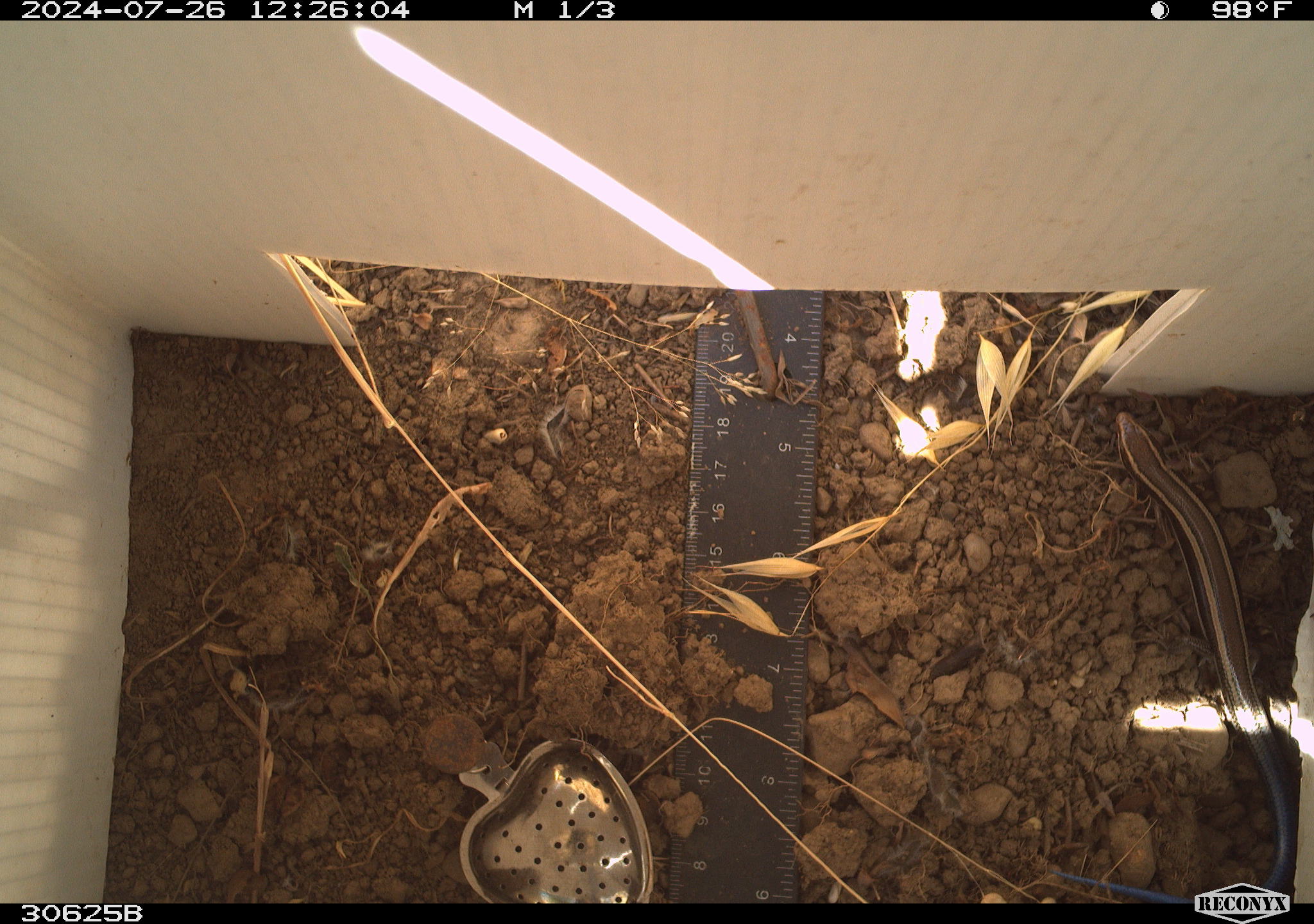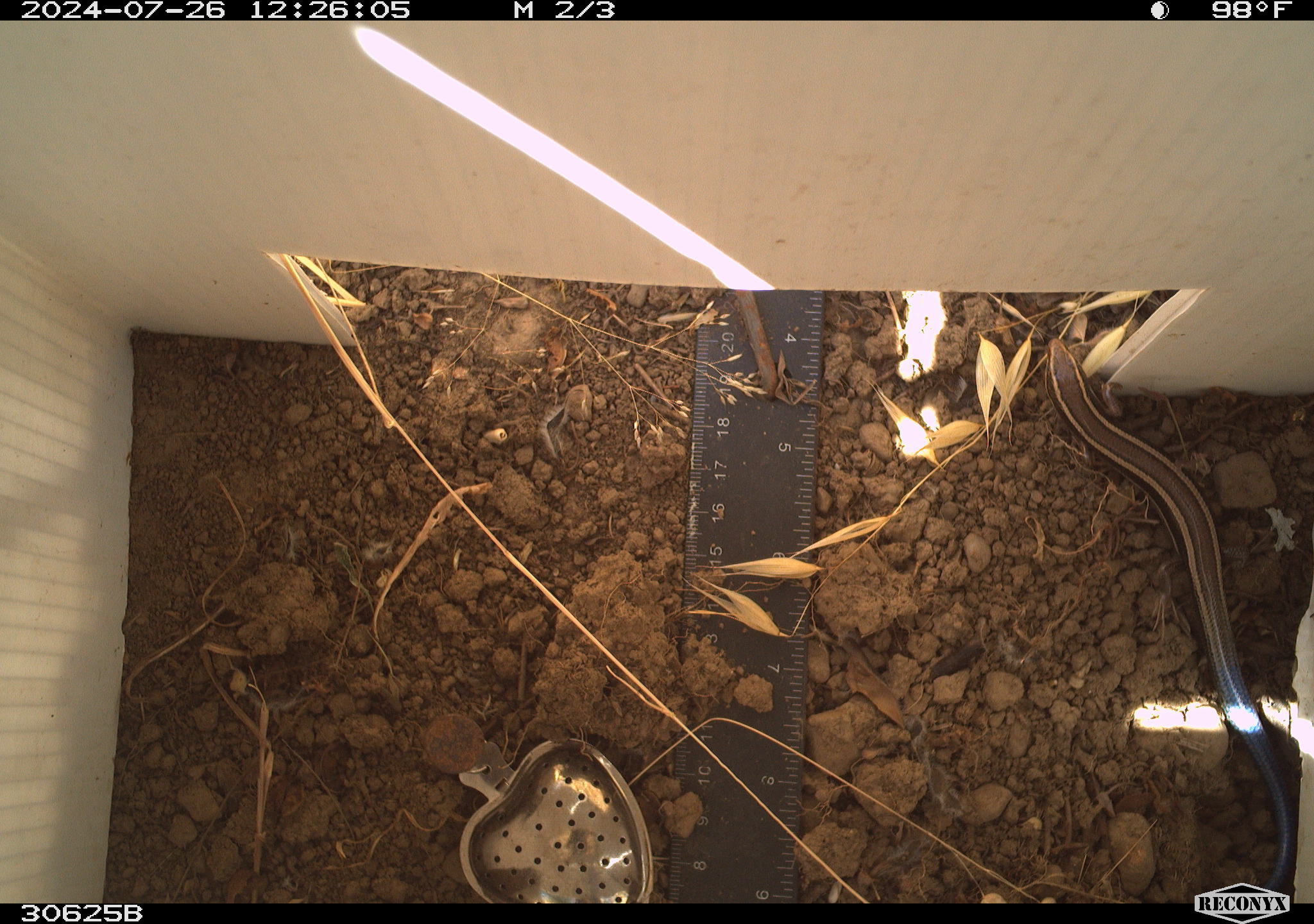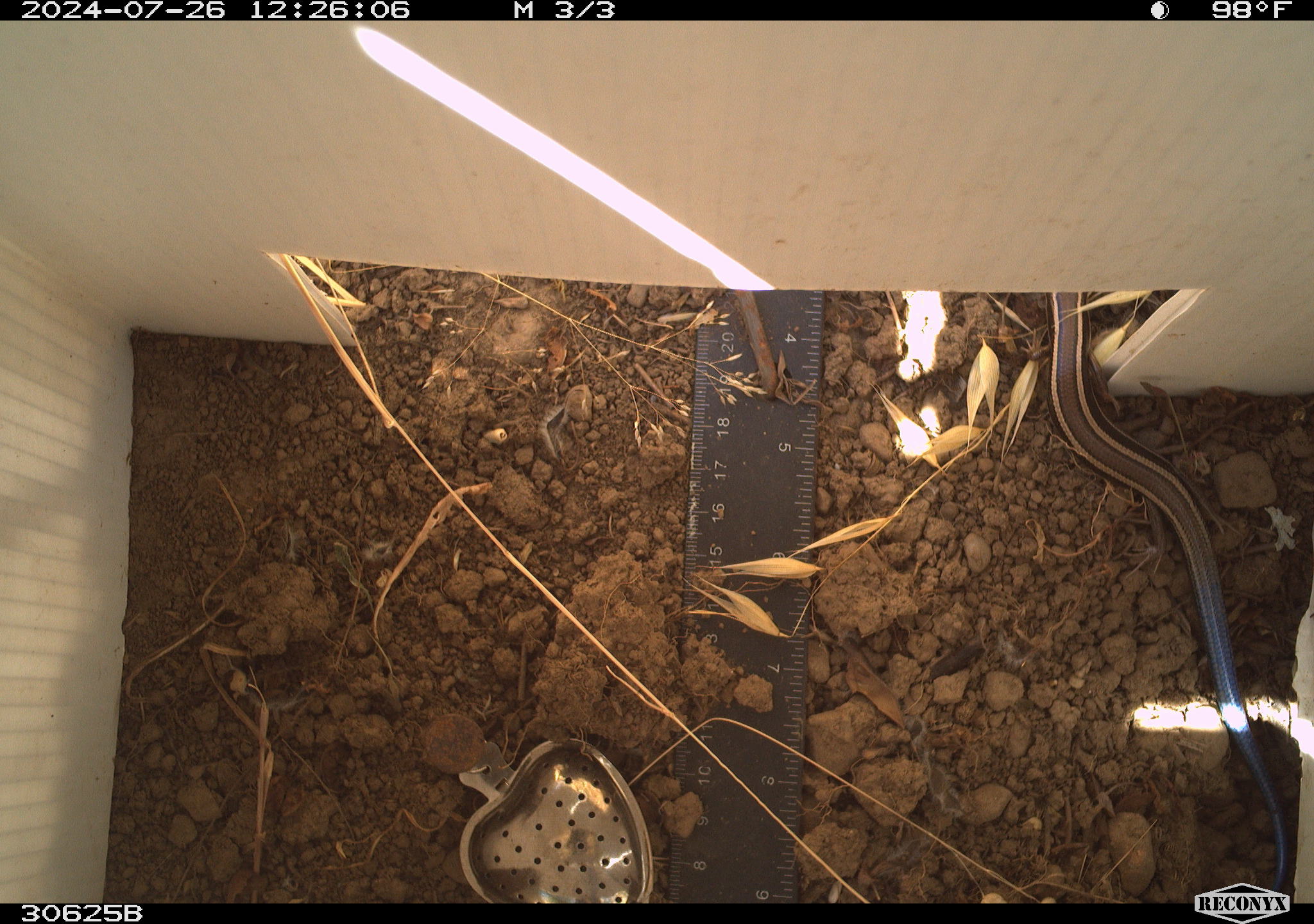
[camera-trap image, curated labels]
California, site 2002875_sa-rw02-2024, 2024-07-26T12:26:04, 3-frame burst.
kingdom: Animalia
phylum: Chordata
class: Reptilia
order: Squamata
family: Scincidae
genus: Plestiodon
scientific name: Plestiodon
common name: blue-tailed skinks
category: plestiodon species